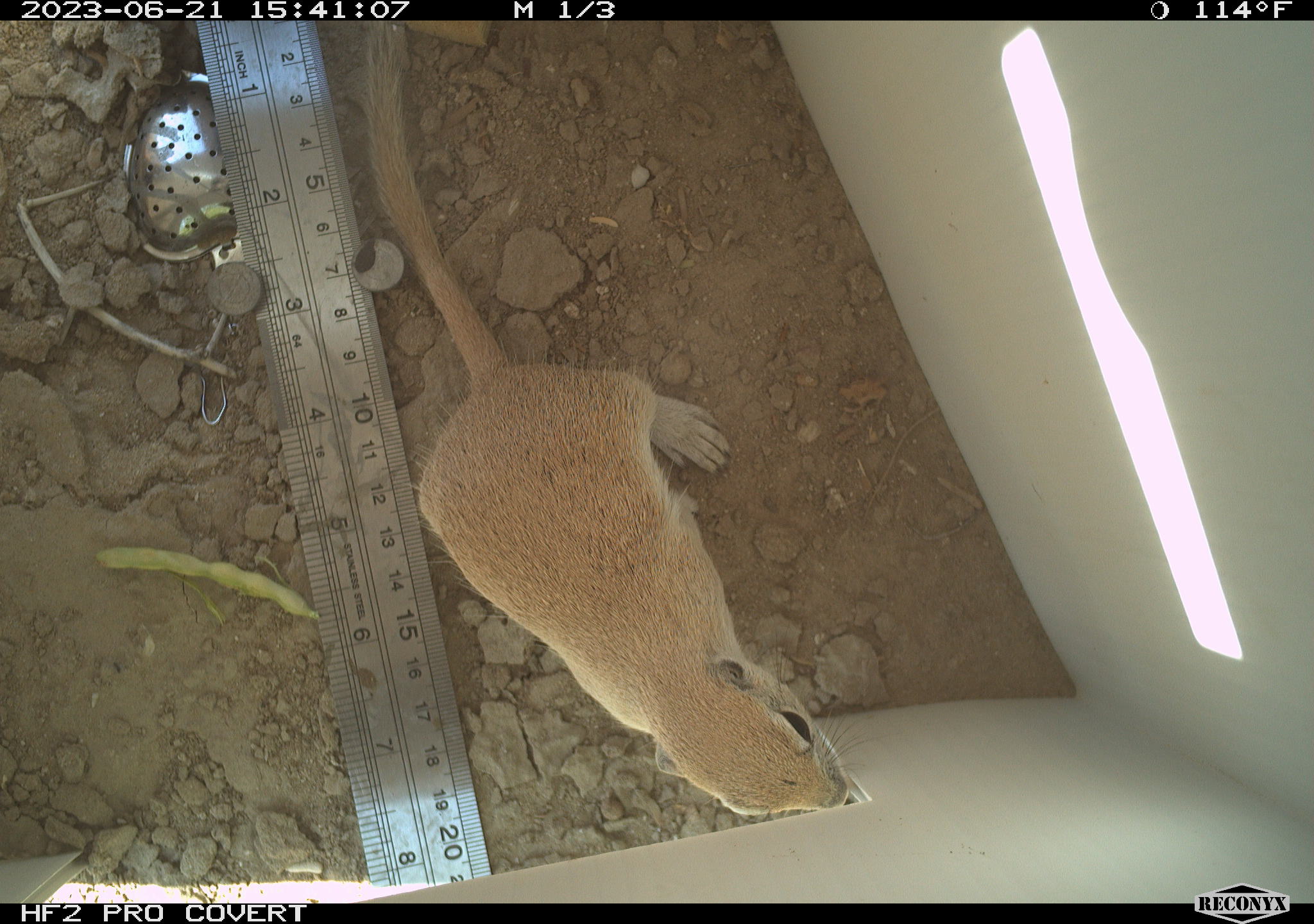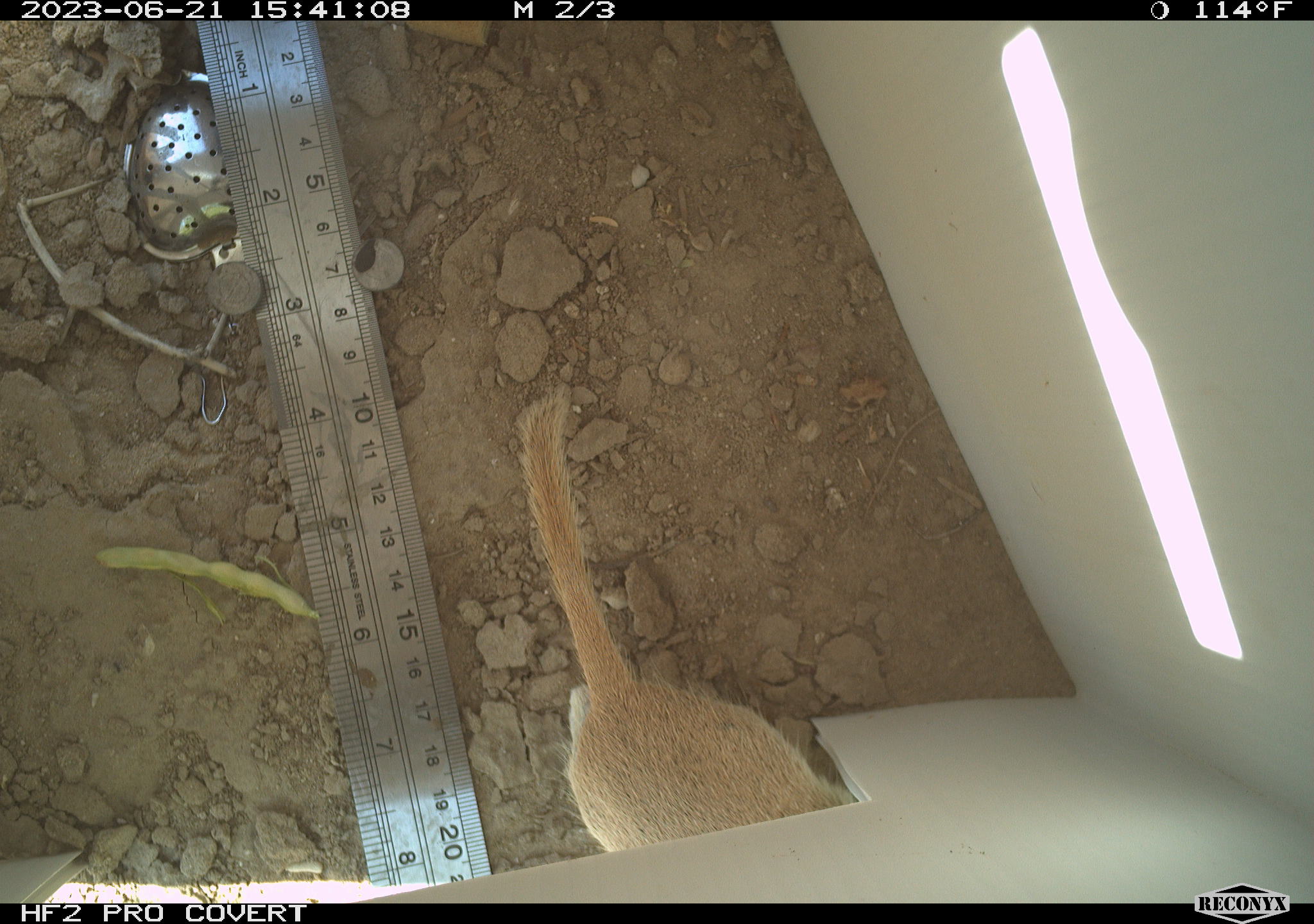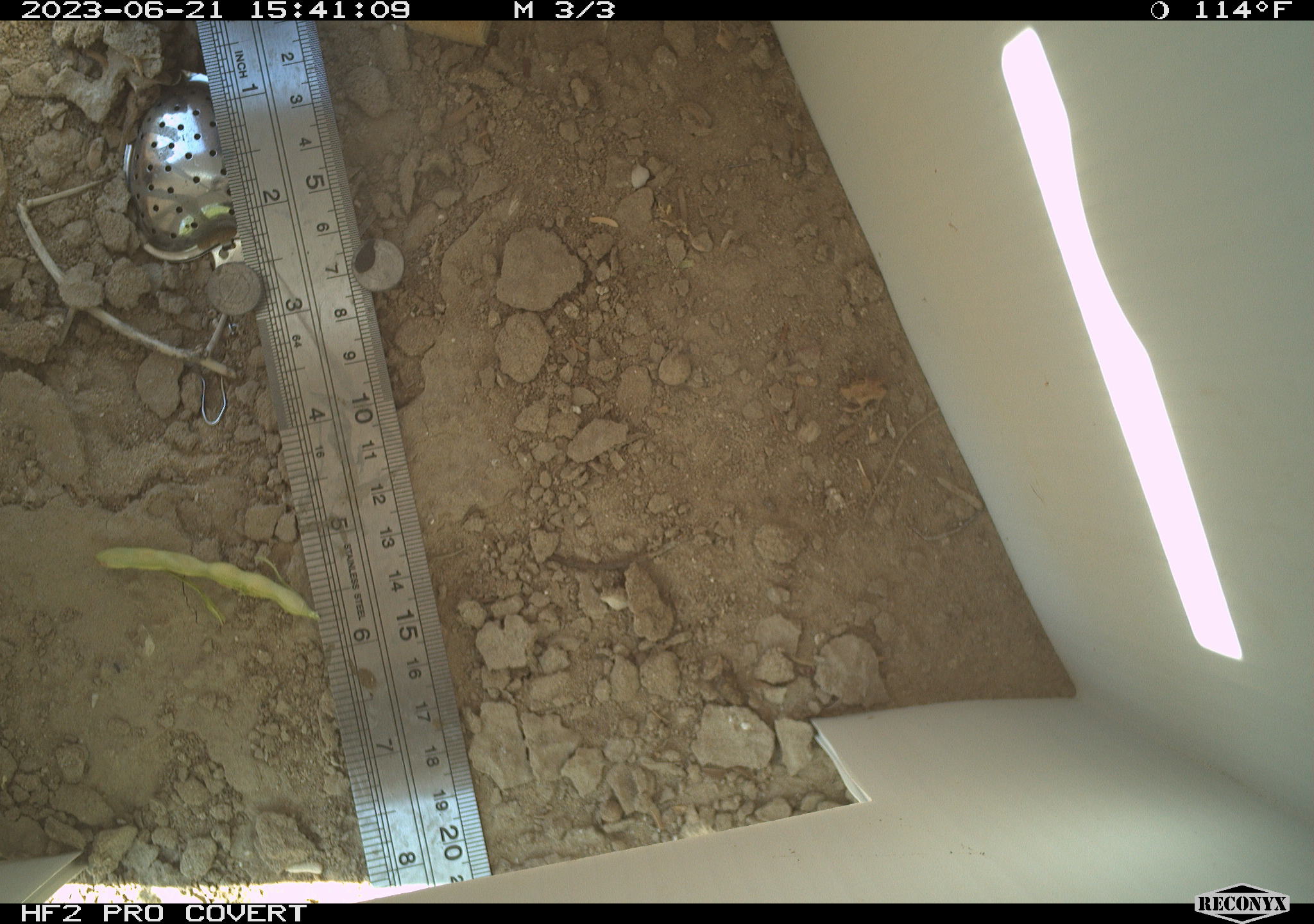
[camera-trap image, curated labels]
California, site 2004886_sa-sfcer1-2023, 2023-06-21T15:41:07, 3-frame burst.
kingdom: Animalia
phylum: Chordata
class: Mammalia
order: Rodentia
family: Sciuridae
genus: Xerospermophilus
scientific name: Xerospermophilus tereticaudus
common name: round-tailed ground squirrel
Round-tailed ground squirrel (Xerospermophilus tereticaudus).